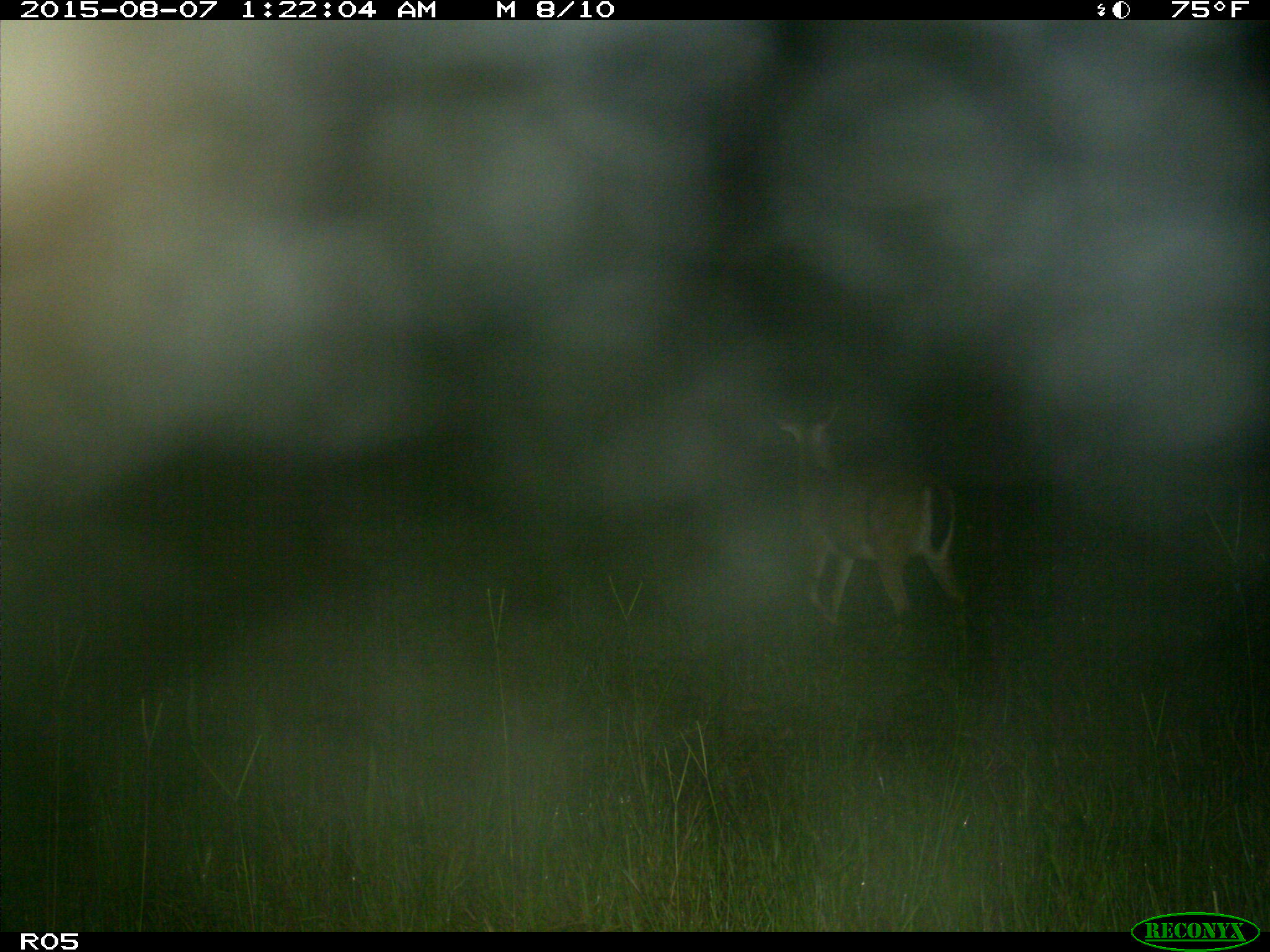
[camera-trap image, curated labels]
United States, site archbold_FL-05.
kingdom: Animalia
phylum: Chordata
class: Mammalia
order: Artiodactyla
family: Cervidae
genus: Odocoileus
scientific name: Odocoileus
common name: deer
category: unidentified deer